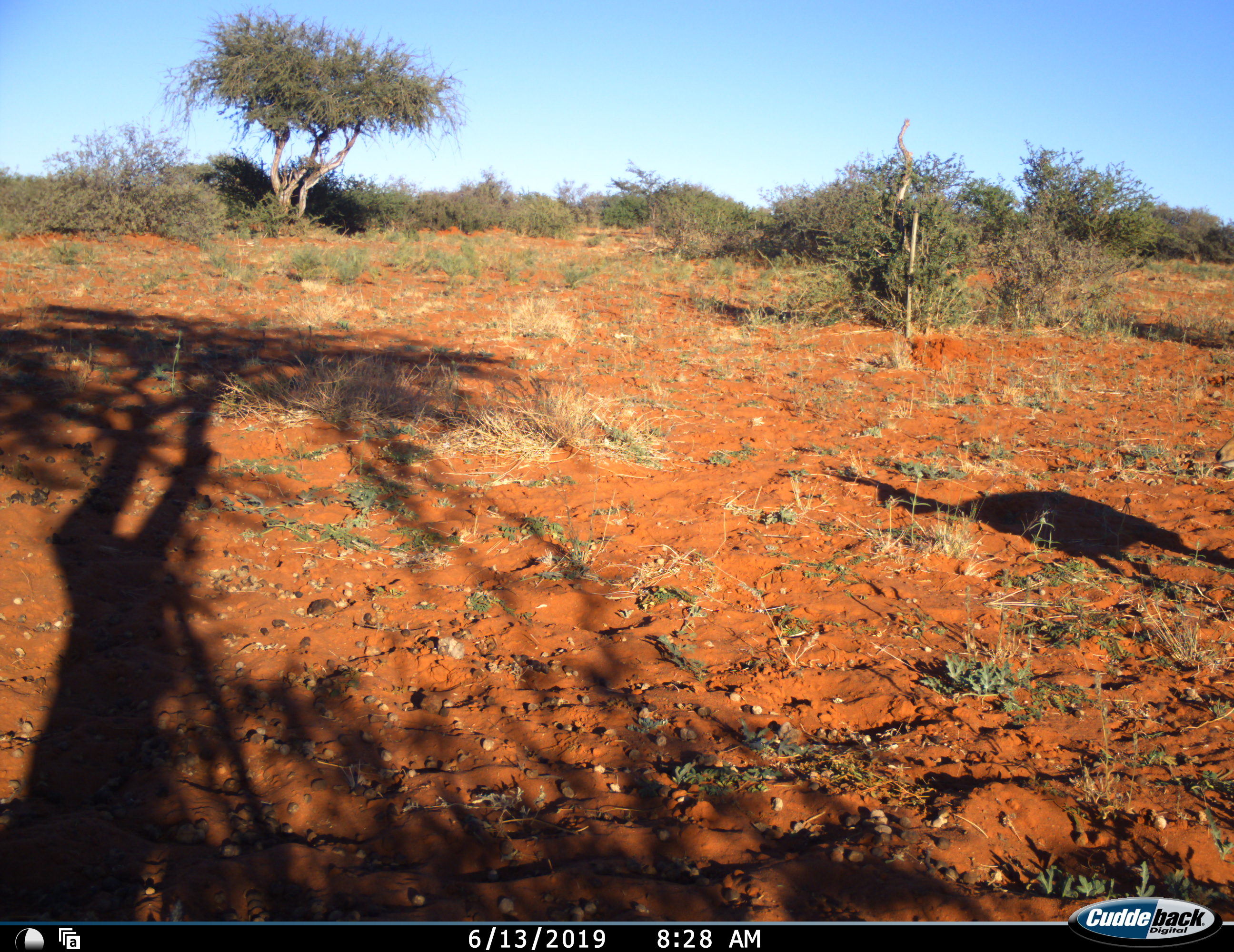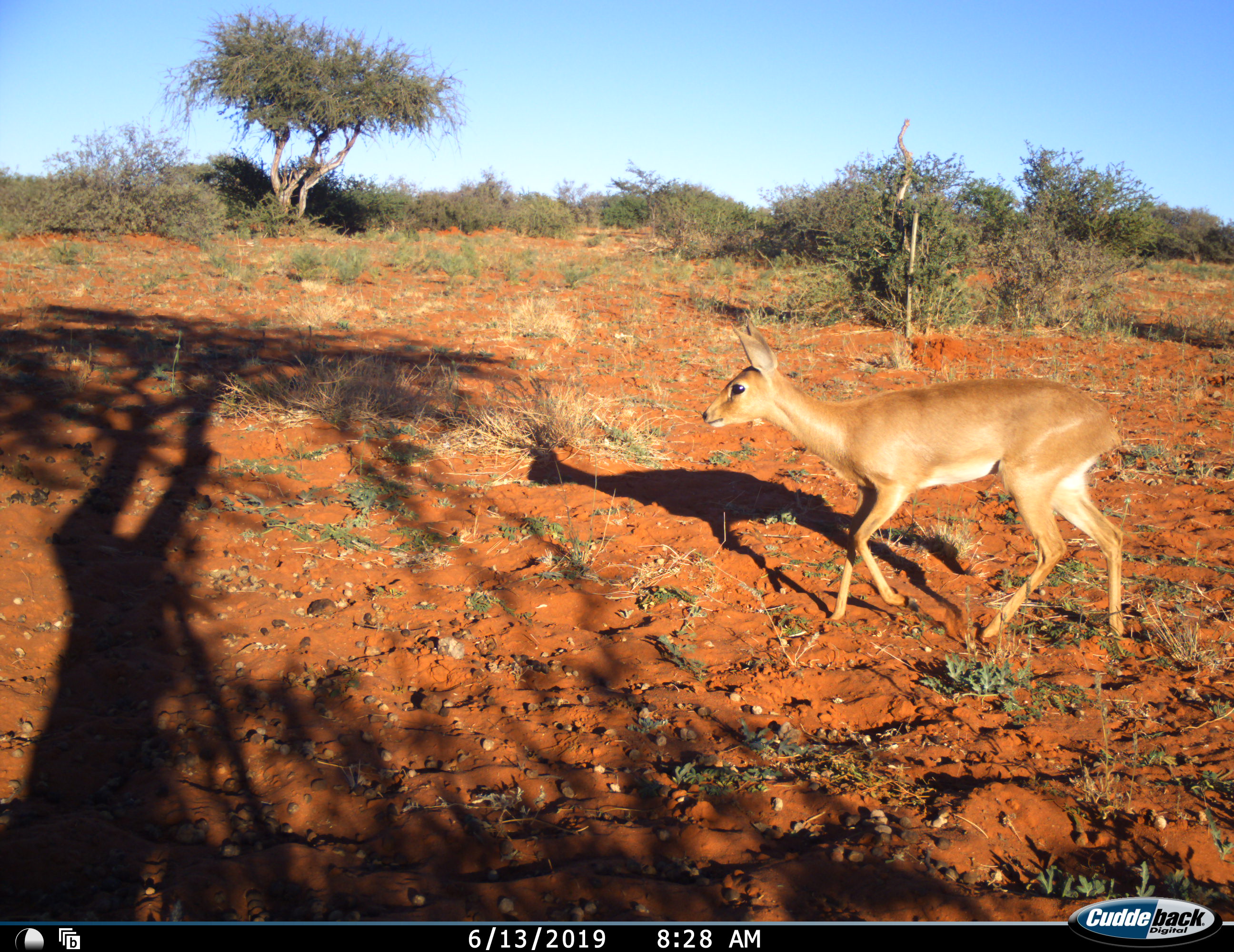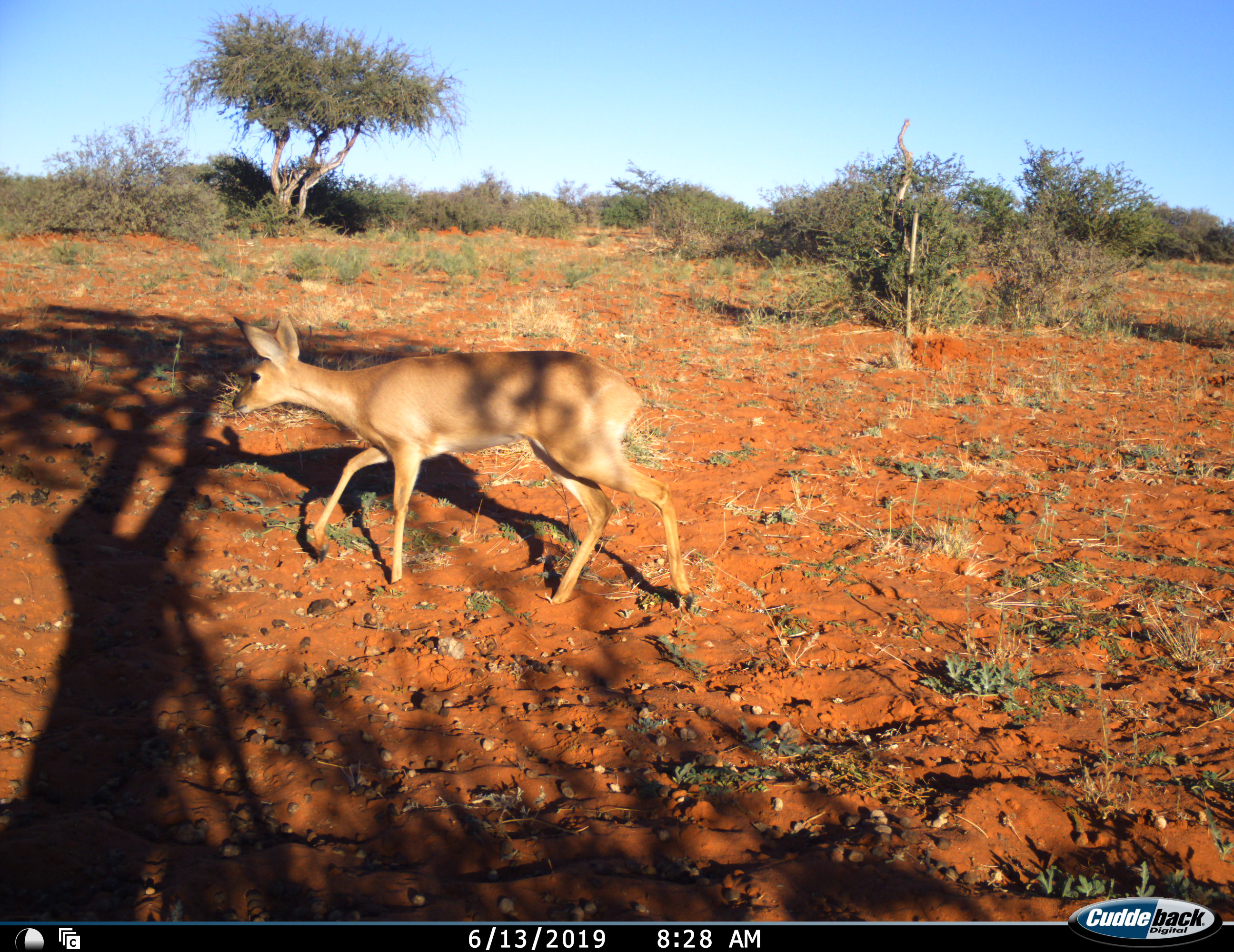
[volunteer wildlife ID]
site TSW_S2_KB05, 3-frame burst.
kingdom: Animalia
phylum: Chordata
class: Mammalia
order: Artiodactyla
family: Bovidae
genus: Raphicerus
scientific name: Raphicerus campestris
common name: steenbok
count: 1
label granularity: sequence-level